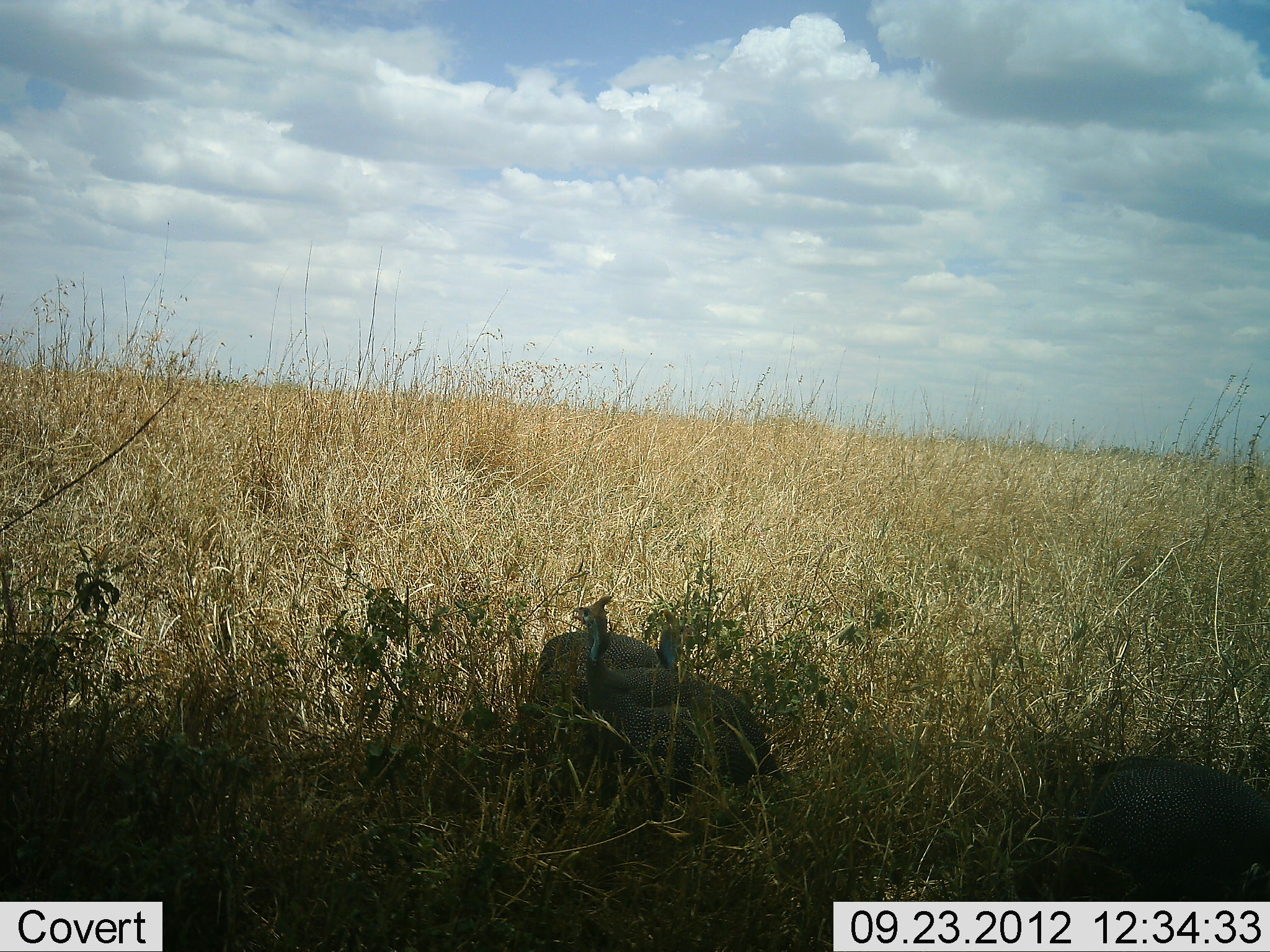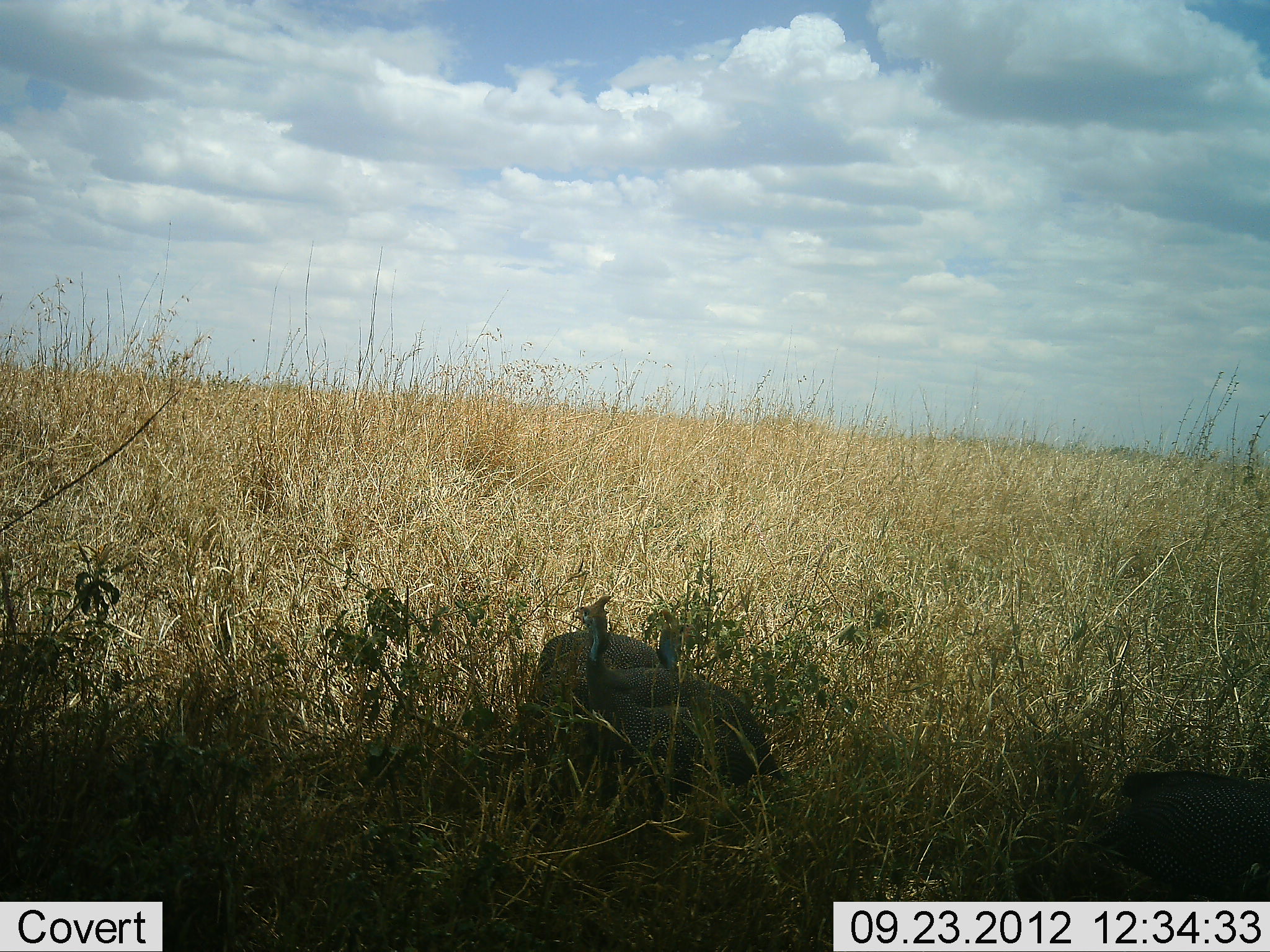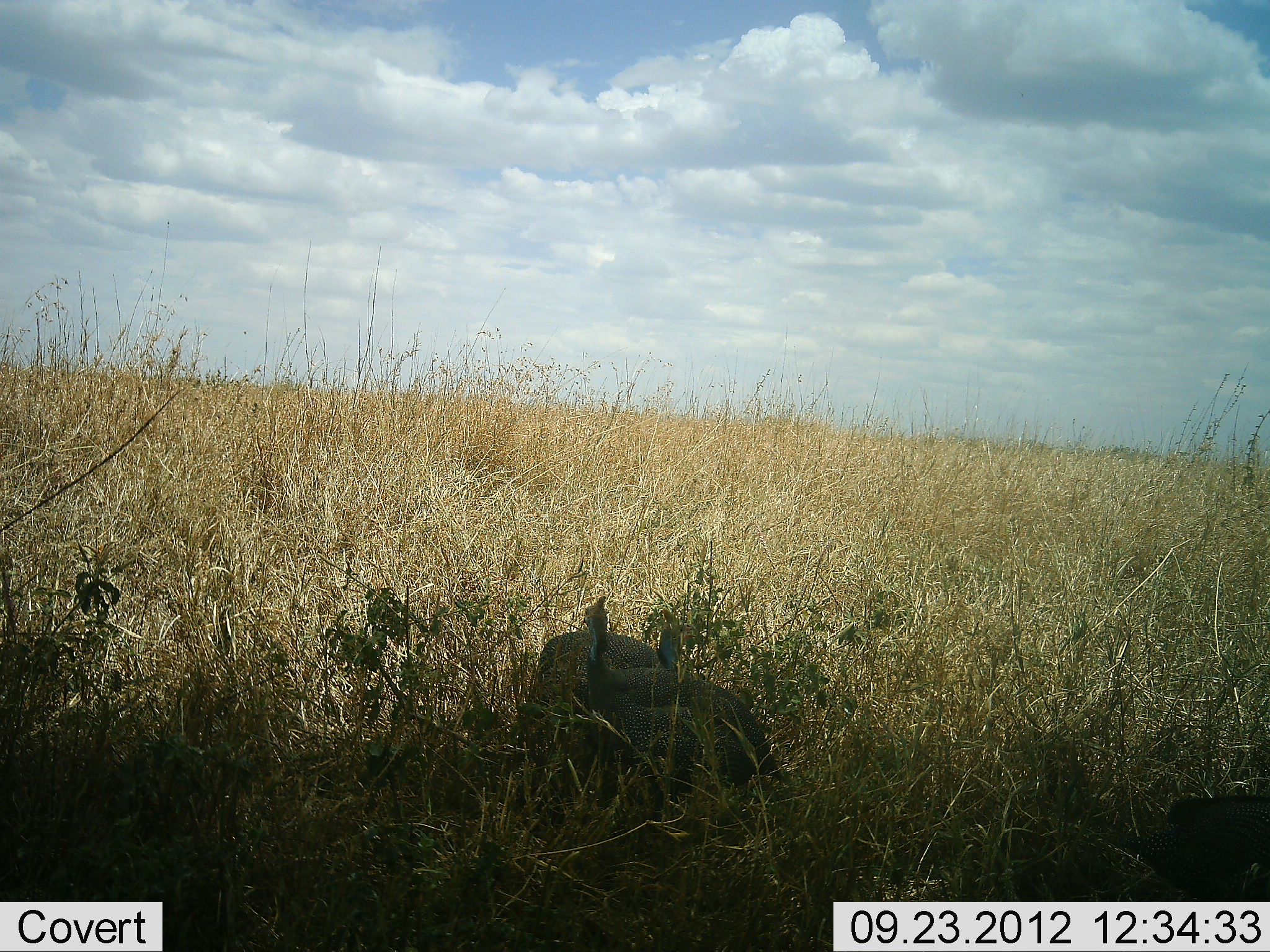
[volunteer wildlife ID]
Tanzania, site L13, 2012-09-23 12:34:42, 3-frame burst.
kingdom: Animalia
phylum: Chordata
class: Aves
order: Galliformes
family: Numididae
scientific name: Numididae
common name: guinea fowl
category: guineafowl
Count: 3.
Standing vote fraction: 70%.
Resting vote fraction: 10%.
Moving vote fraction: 60%.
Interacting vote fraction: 0%.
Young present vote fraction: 0%.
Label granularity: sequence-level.